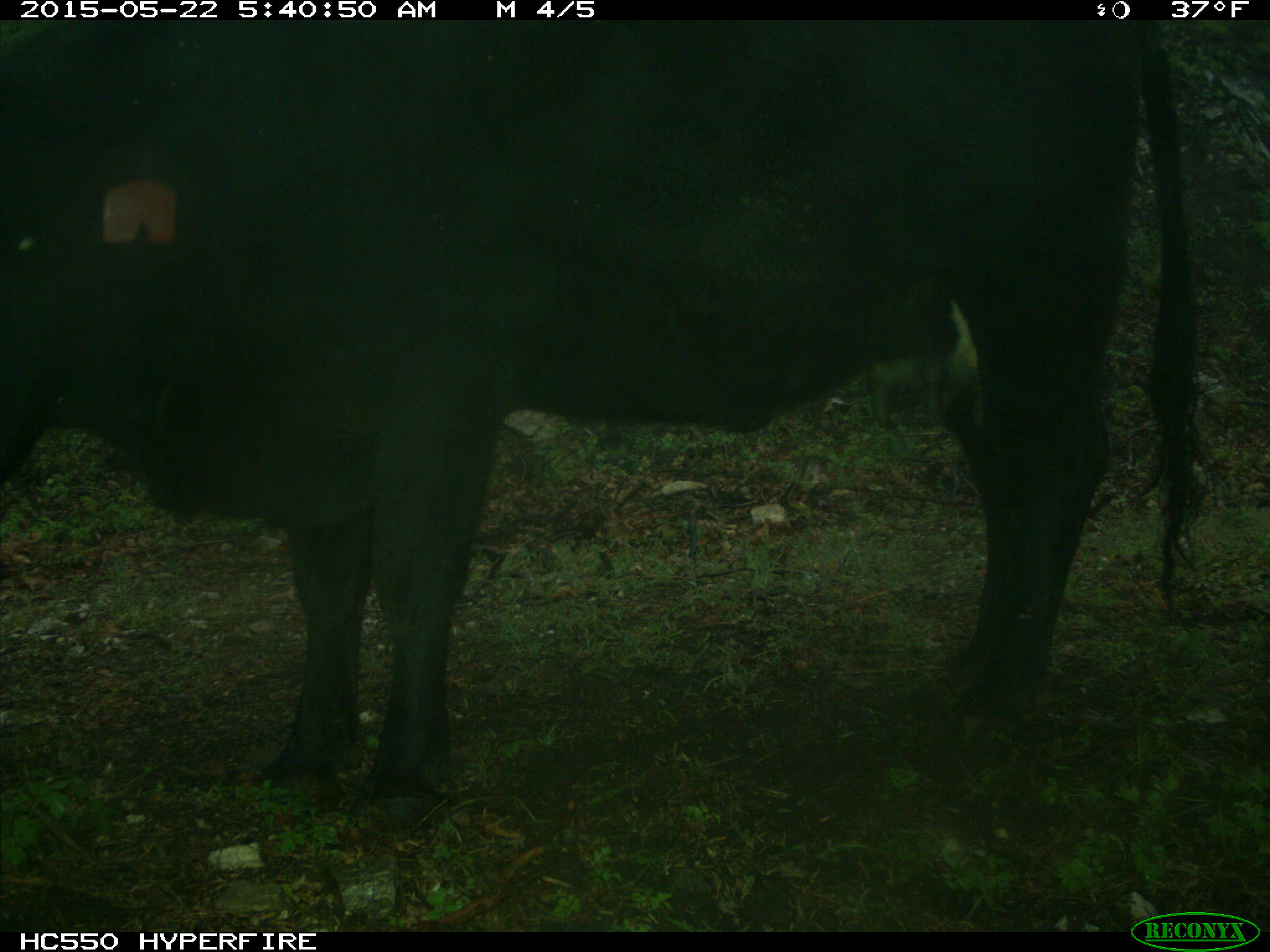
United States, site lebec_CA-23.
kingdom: Animalia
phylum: Chordata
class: Mammalia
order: Artiodactyla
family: Bovidae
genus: Bos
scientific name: Bos taurus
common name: domestic cow